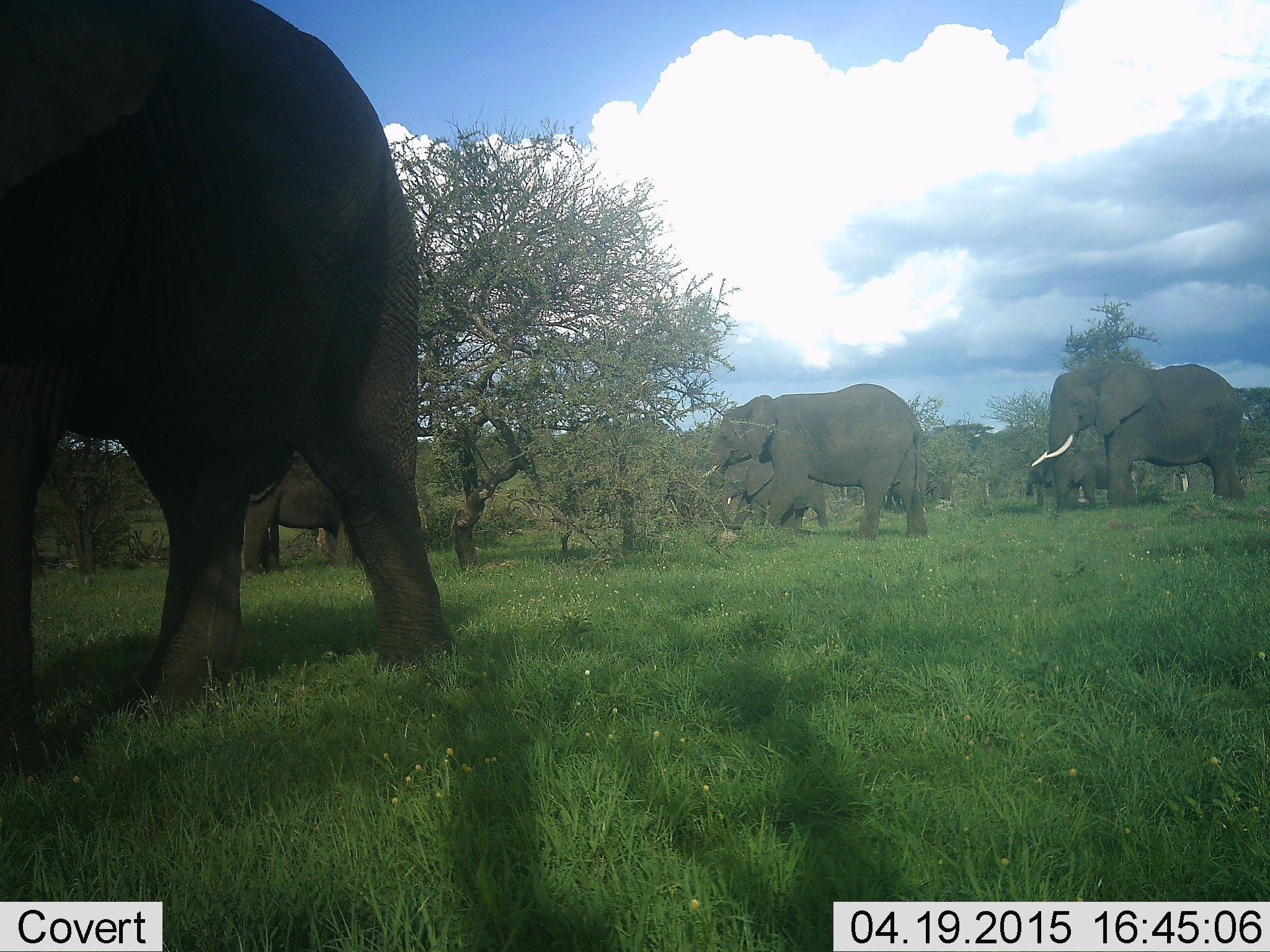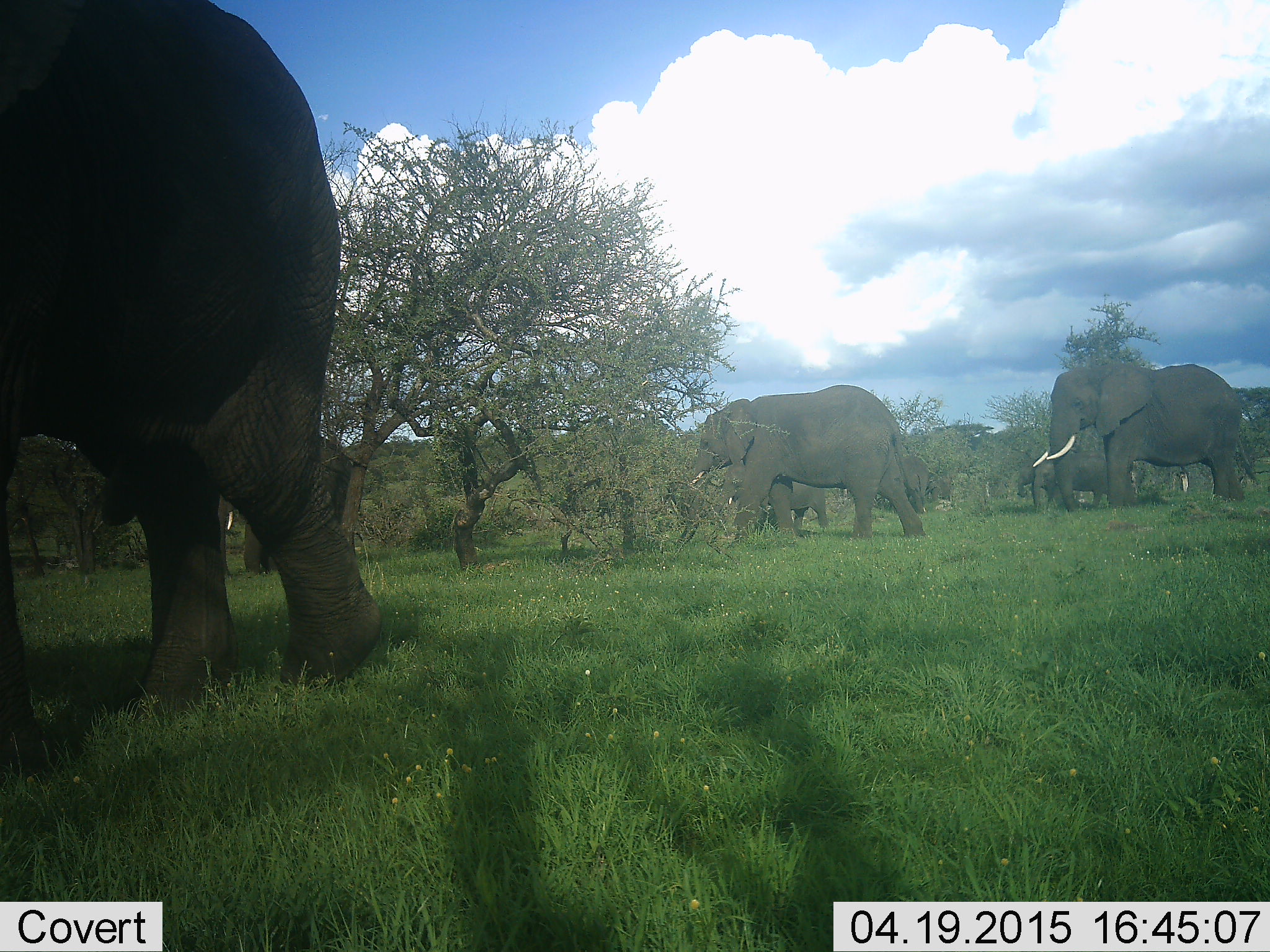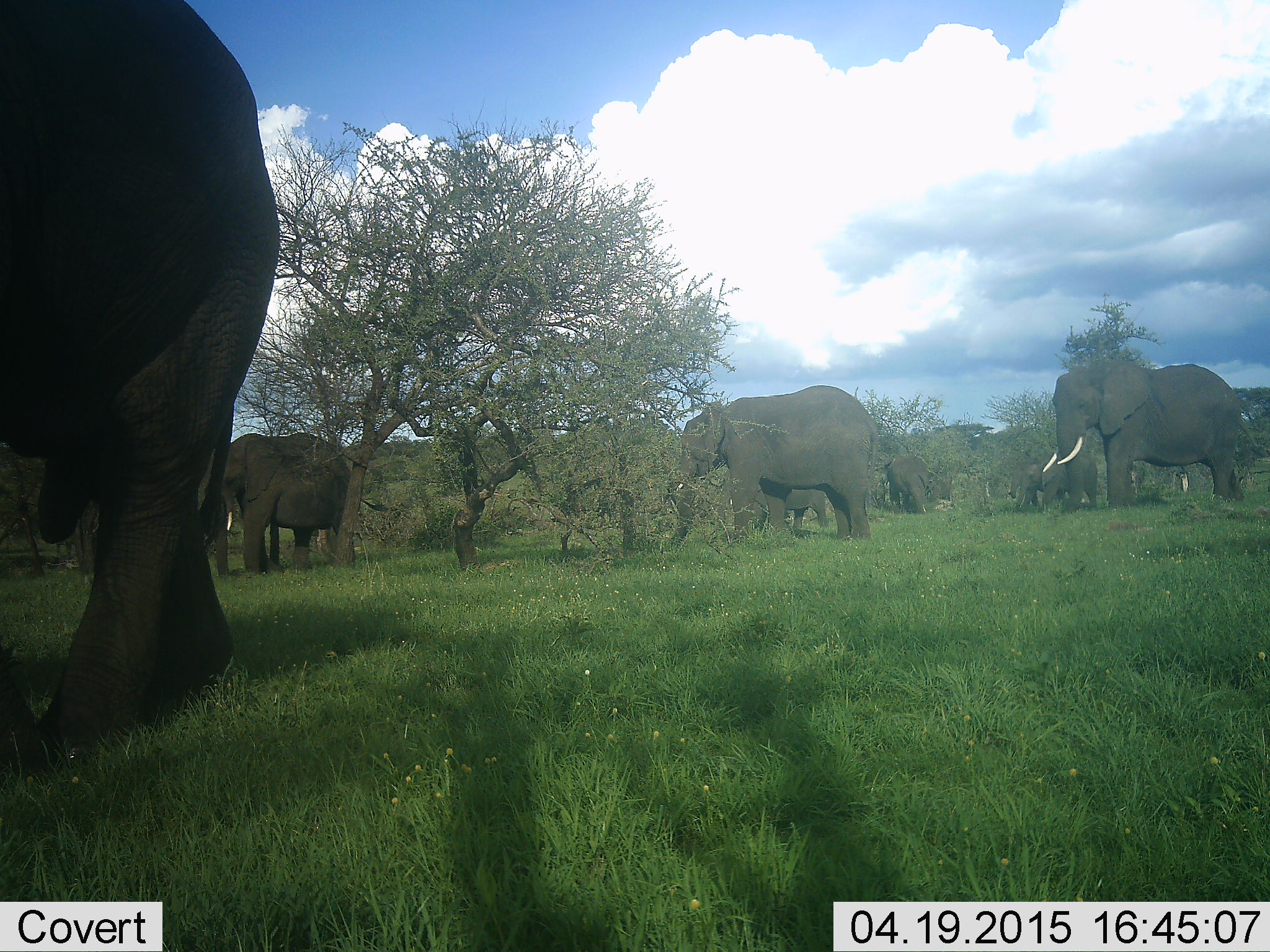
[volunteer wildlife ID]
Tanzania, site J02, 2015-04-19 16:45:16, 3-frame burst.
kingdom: Animalia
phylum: Chordata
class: Mammalia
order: Proboscidea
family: Elephantidae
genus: Loxodonta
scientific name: Loxodonta africana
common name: african bush elephant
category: elephant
Elephant (african bush elephant) (Loxodonta africana), count 7. Behavior (volunteer vote fractions): standing 50%, resting 0%, moving 100%, interacting 0%. Young present (vote fraction): 50%. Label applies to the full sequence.